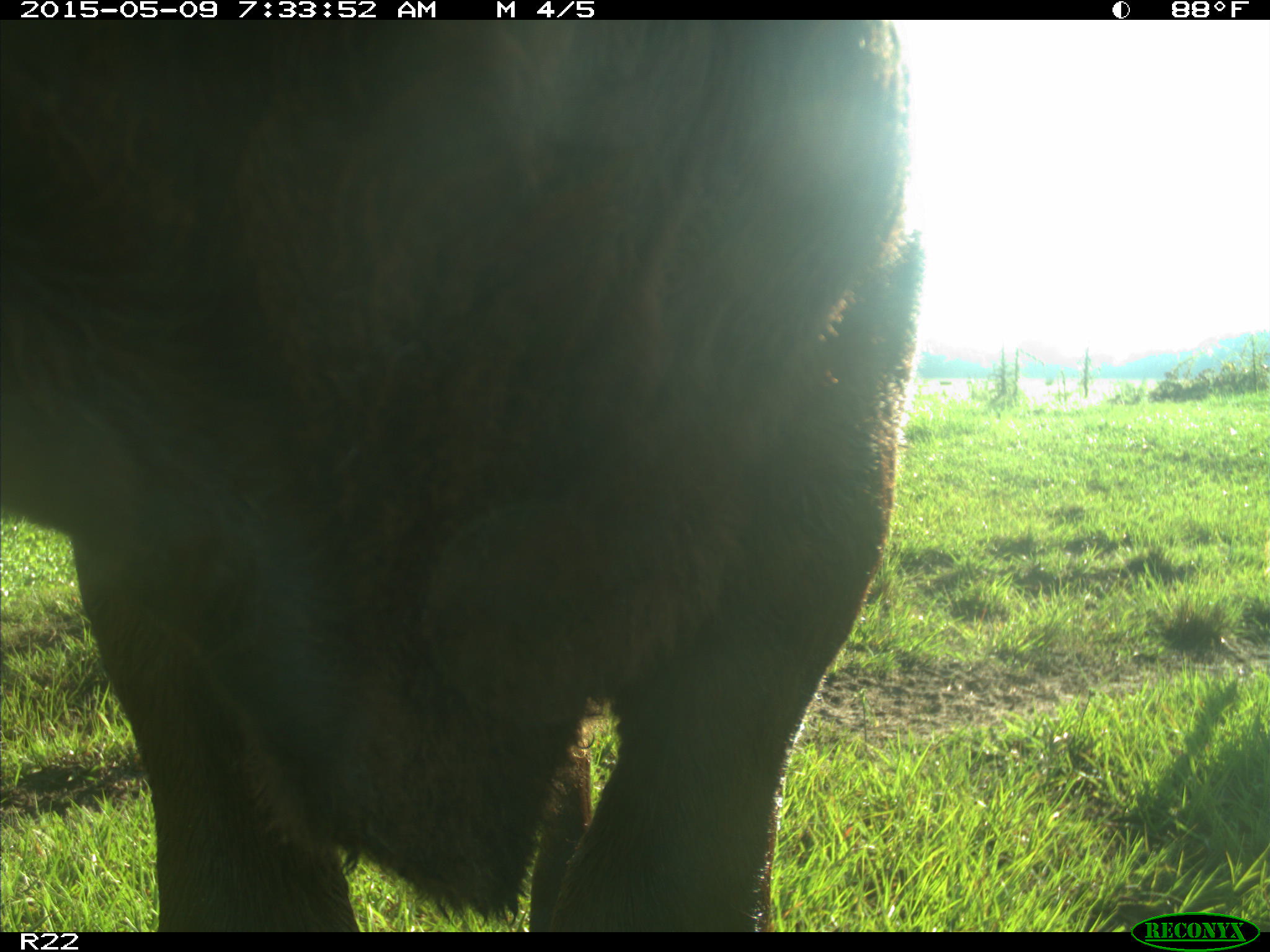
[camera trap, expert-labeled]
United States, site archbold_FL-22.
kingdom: Animalia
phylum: Chordata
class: Mammalia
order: Artiodactyla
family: Bovidae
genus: Bos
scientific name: Bos taurus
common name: domestic cow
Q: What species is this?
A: Bos taurus (domestic cow).